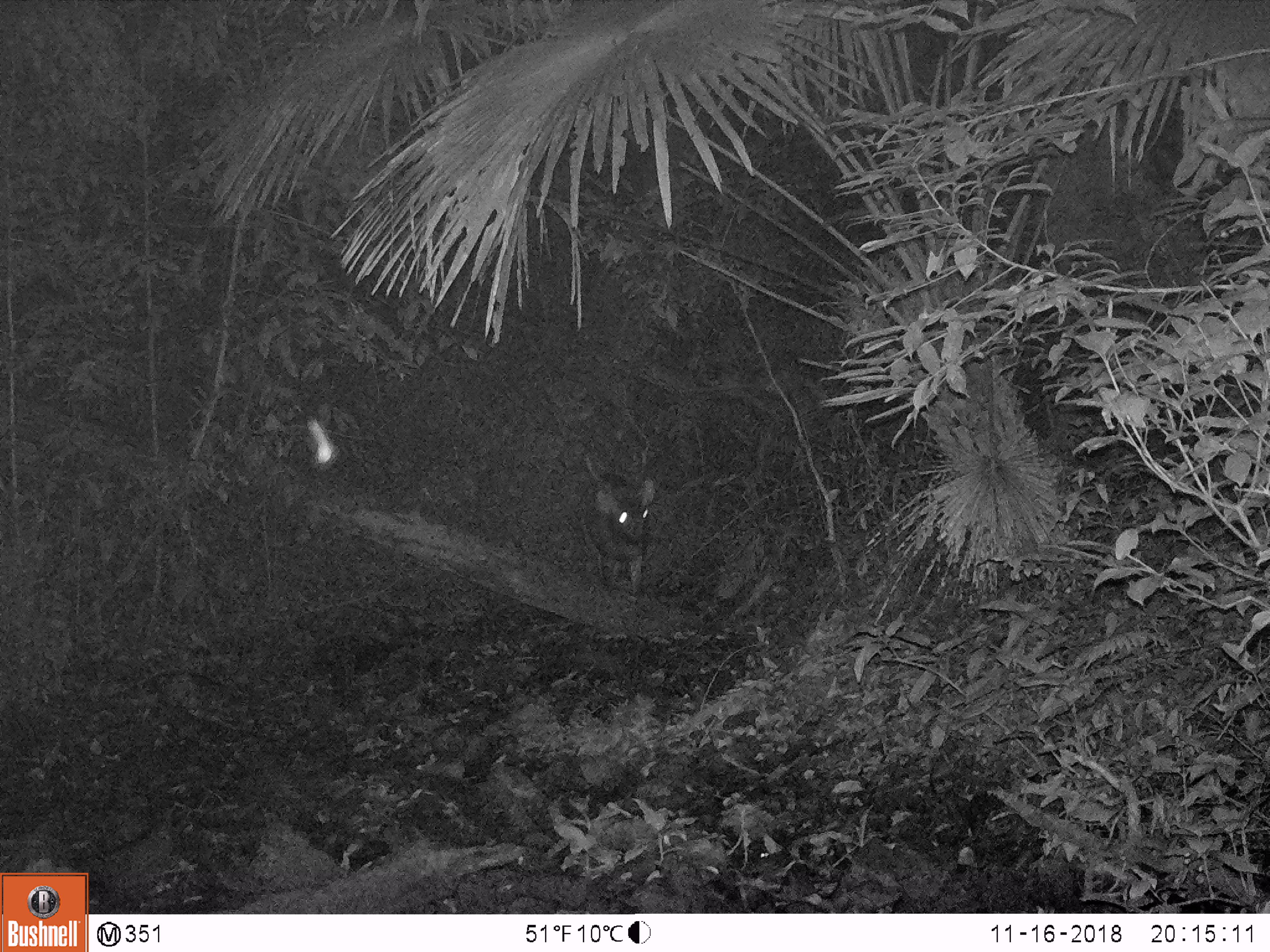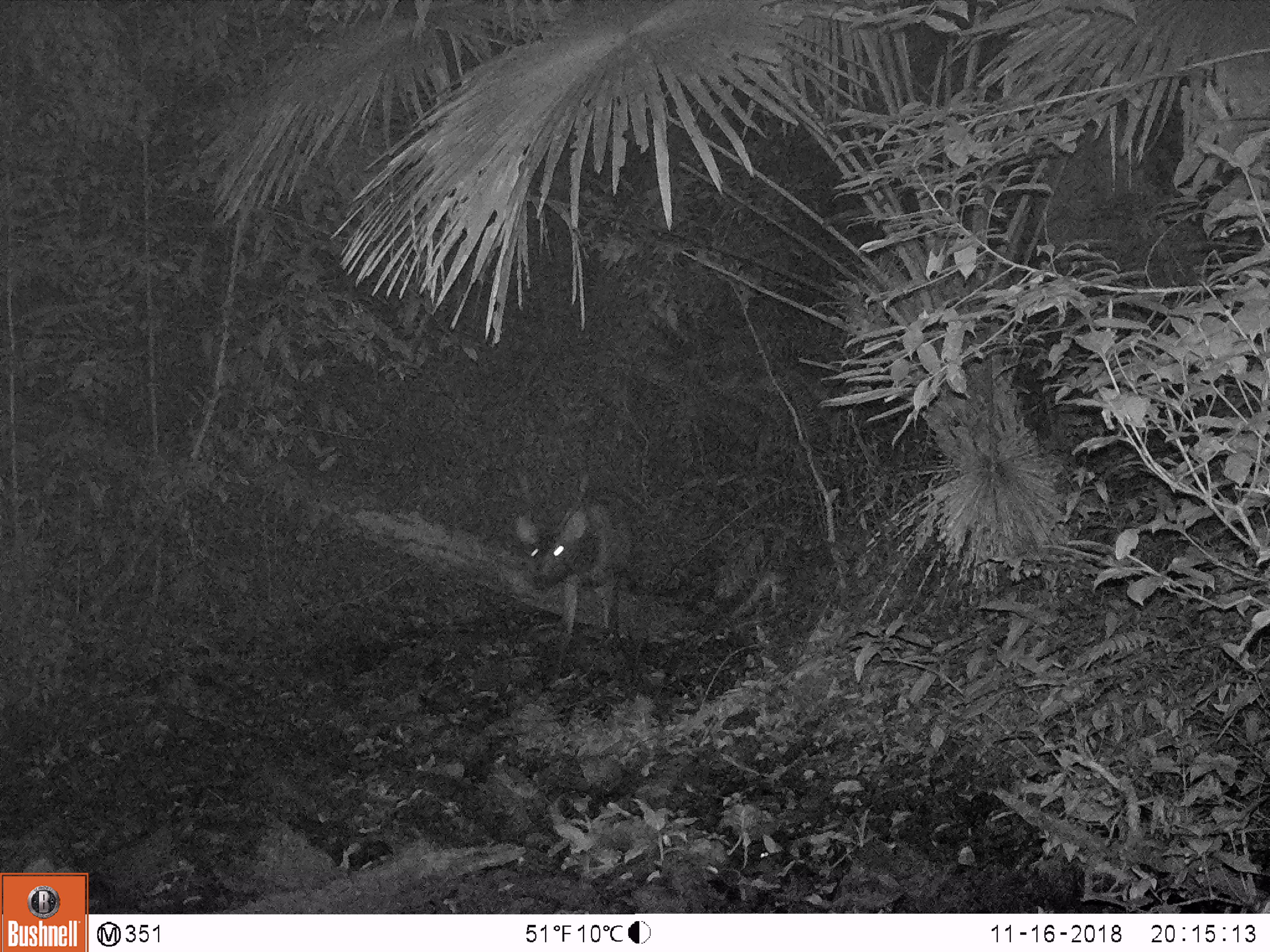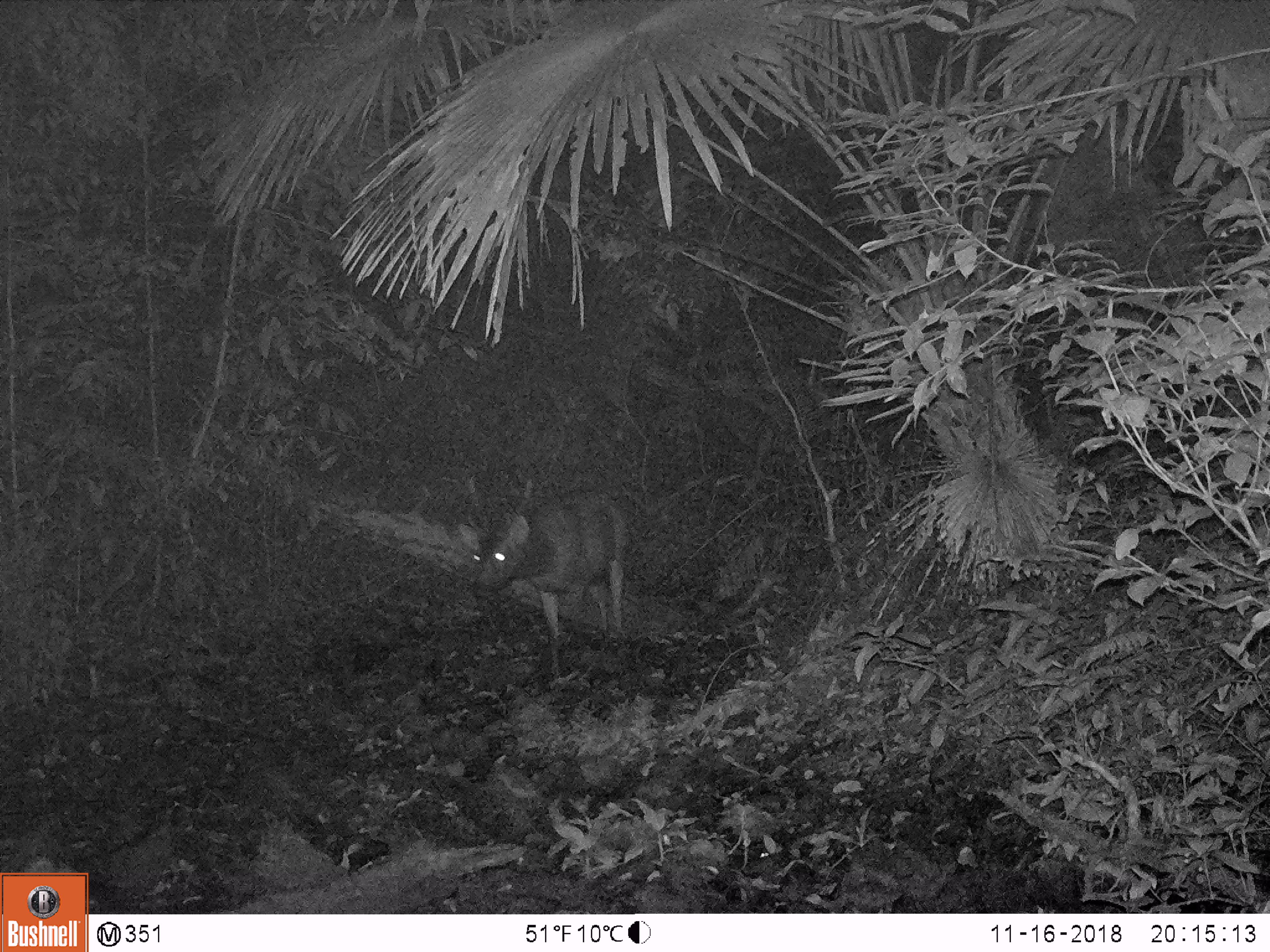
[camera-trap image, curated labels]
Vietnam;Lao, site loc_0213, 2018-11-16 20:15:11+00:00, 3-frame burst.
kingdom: Animalia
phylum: Chordata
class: Mammalia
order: Artiodactyla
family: Cervidae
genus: Rusa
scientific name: Rusa unicolor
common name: sambar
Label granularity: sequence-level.